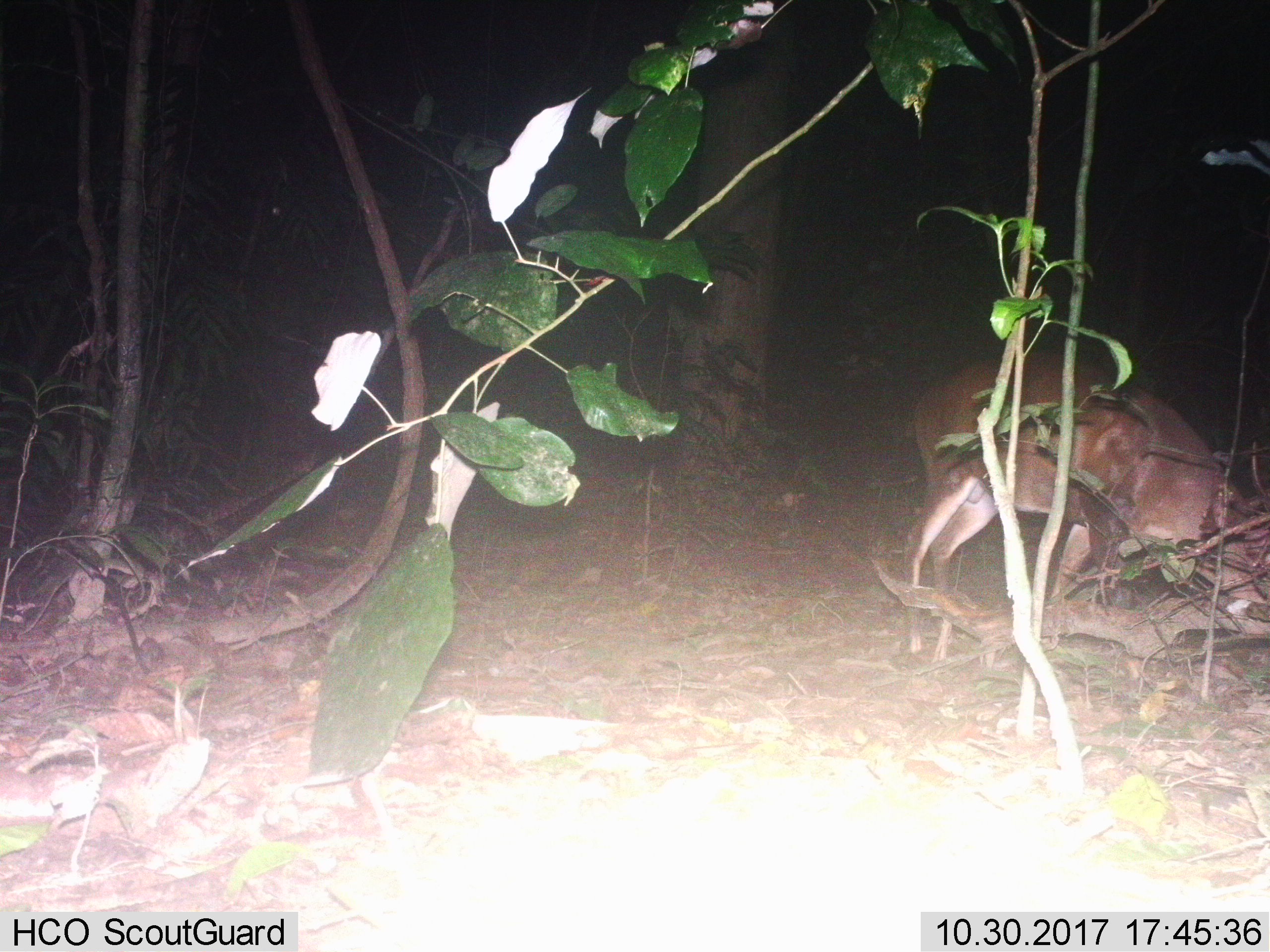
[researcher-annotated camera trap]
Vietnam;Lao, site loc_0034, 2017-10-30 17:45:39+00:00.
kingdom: Animalia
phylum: Chordata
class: Mammalia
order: Artiodactyla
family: Cervidae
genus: Muntiacus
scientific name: Muntiacus vuquangensis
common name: large-antlered muntjac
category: large antlered muntjac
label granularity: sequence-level